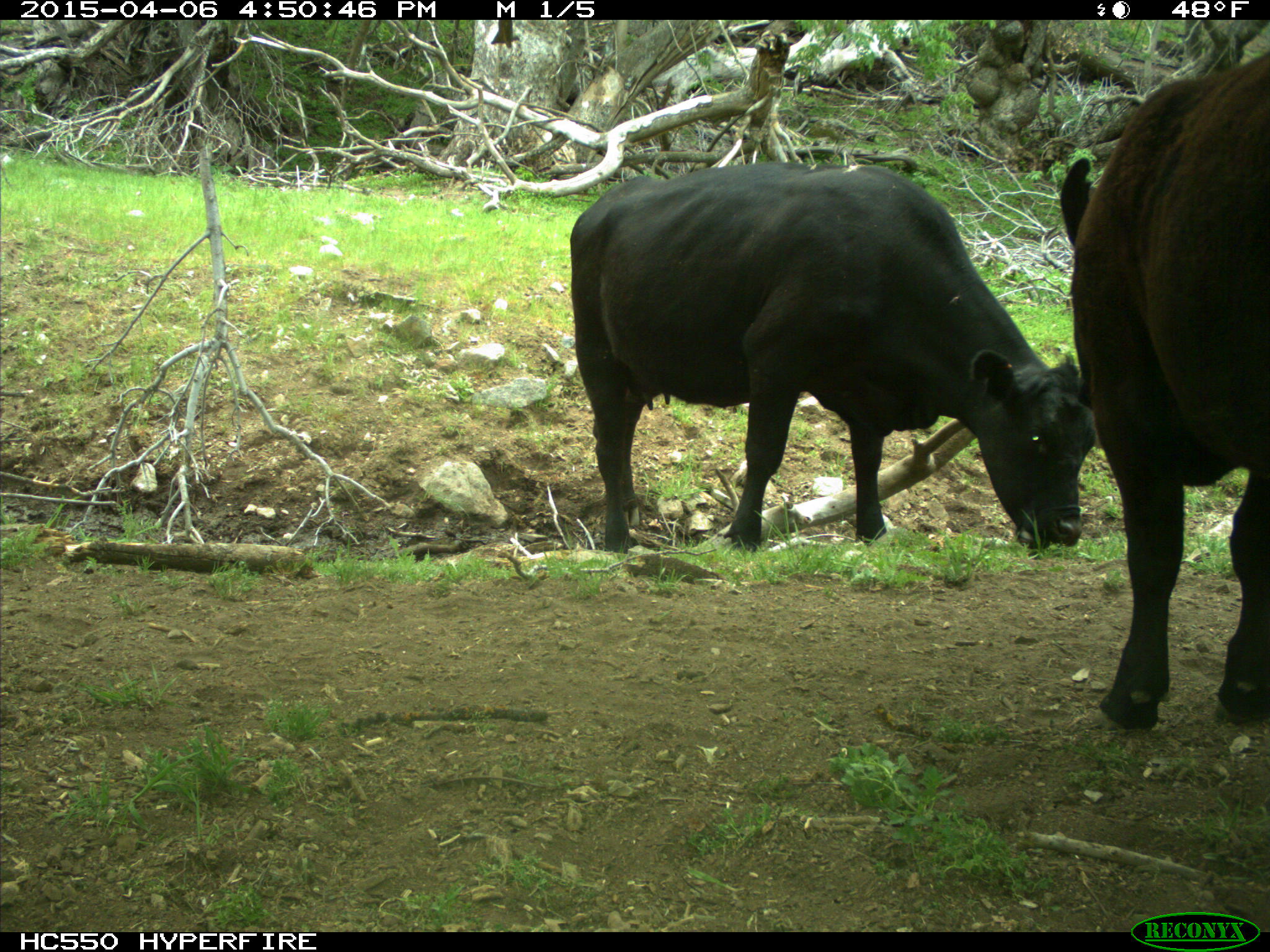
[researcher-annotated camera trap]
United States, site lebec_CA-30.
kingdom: Animalia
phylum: Chordata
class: Mammalia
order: Artiodactyla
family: Bovidae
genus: Bos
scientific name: Bos taurus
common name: domestic cow